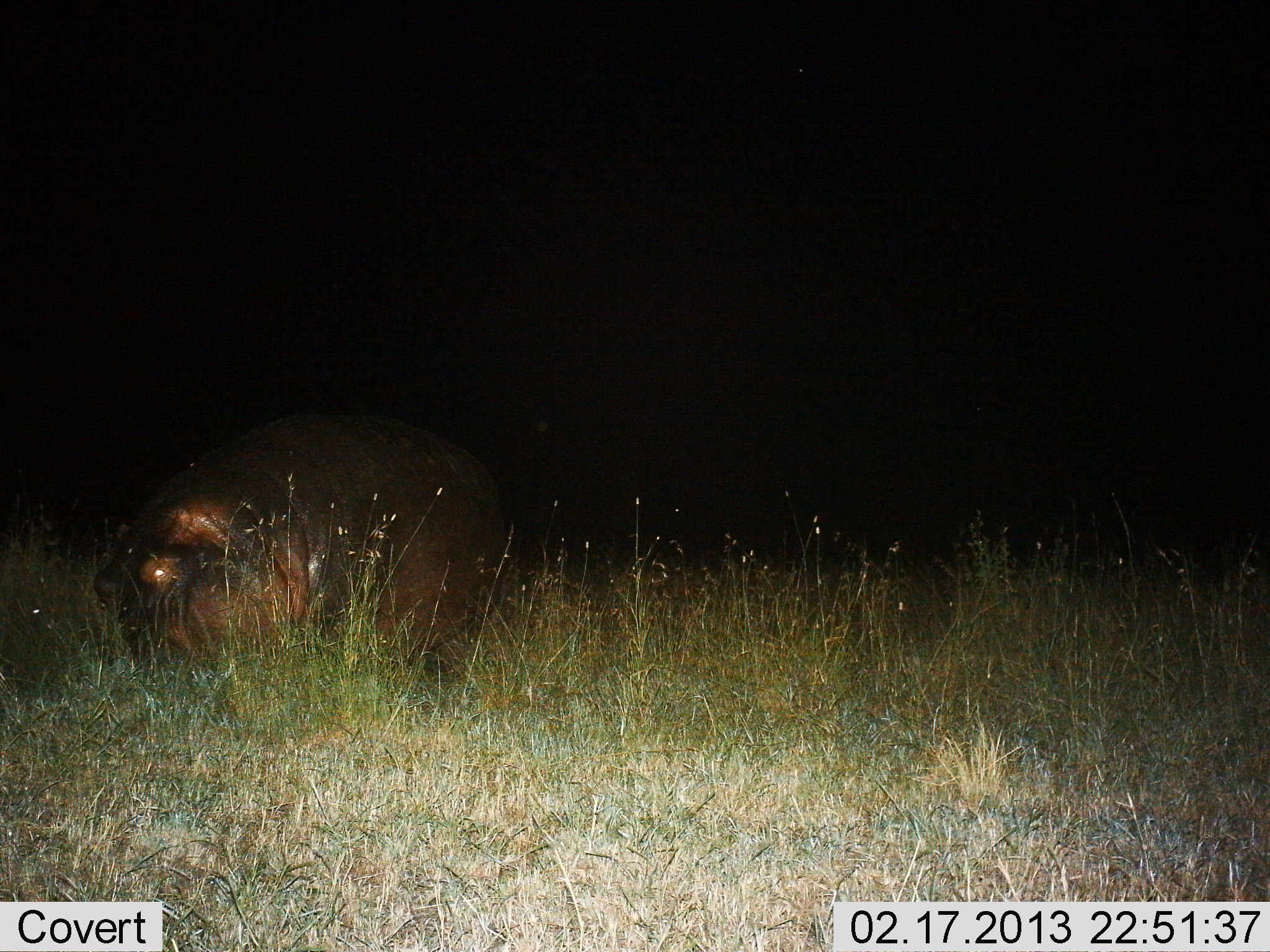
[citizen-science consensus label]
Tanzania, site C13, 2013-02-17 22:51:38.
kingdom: Animalia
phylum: Chordata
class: Mammalia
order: Artiodactyla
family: Hippopotamidae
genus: Hippopotamus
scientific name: Hippopotamus amphibius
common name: hippopotamus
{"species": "hippopotamus (Hippopotamus amphibius)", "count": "1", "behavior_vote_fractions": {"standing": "55%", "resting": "9%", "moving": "0%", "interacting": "0%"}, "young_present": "0%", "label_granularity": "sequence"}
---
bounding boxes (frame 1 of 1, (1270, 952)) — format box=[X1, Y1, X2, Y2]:
animal: box=[91, 409, 511, 709]